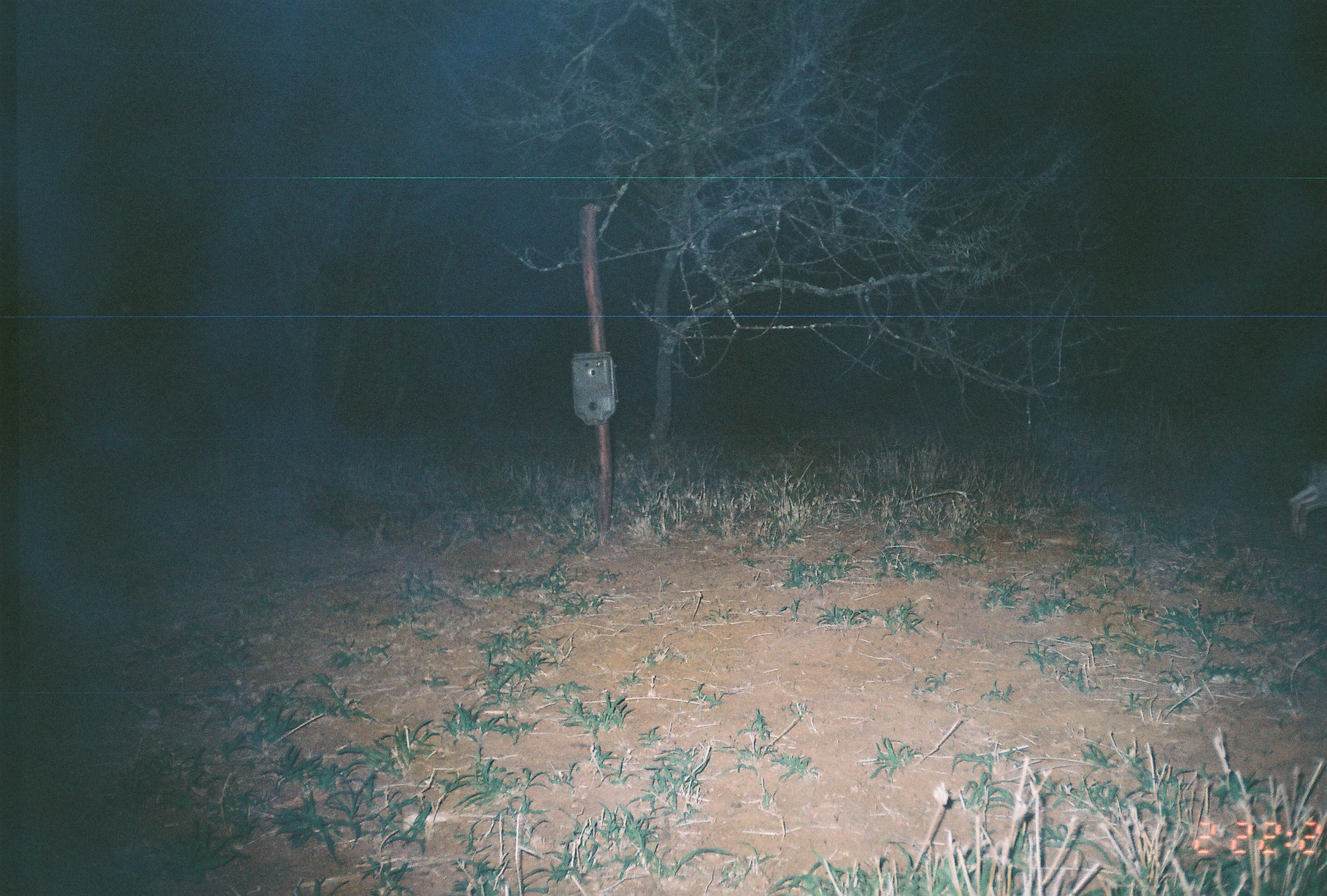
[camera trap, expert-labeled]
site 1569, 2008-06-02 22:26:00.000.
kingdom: Animalia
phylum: Chordata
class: Mammalia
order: Lagomorpha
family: Leporidae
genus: Lepus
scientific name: Lepus saxatilis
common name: scrub hare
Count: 1.